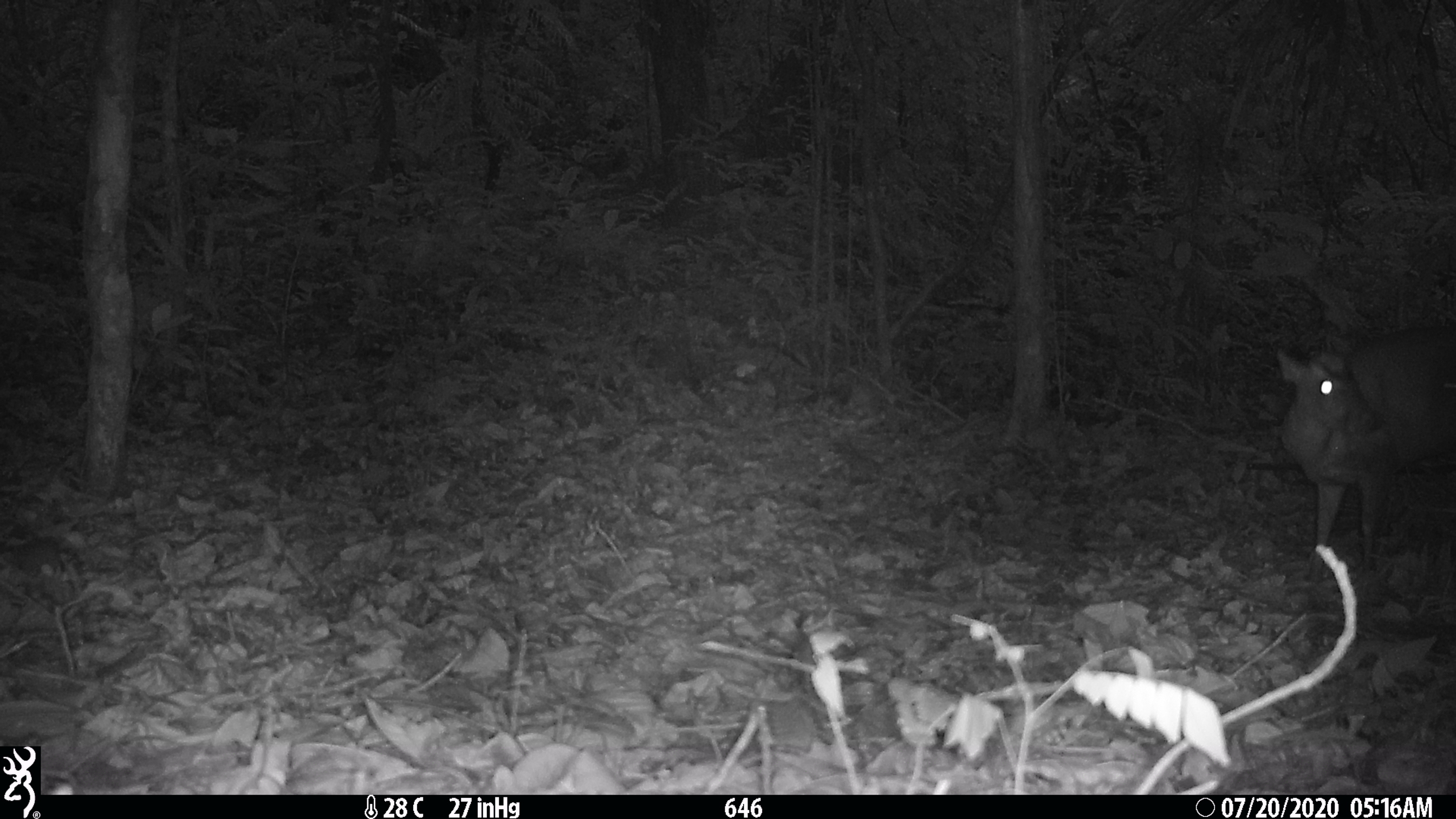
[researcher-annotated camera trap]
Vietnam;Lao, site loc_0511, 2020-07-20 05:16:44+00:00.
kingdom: Animalia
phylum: Chordata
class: Mammalia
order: Artiodactyla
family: Cervidae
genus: Muntiacus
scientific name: Muntiacus rooseveltorum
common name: roosevelt's muntjac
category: roosevelts muntjac group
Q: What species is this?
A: Roosevelts muntjac group (roosevelt's muntjac) (Muntiacus rooseveltorum).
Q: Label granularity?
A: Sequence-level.